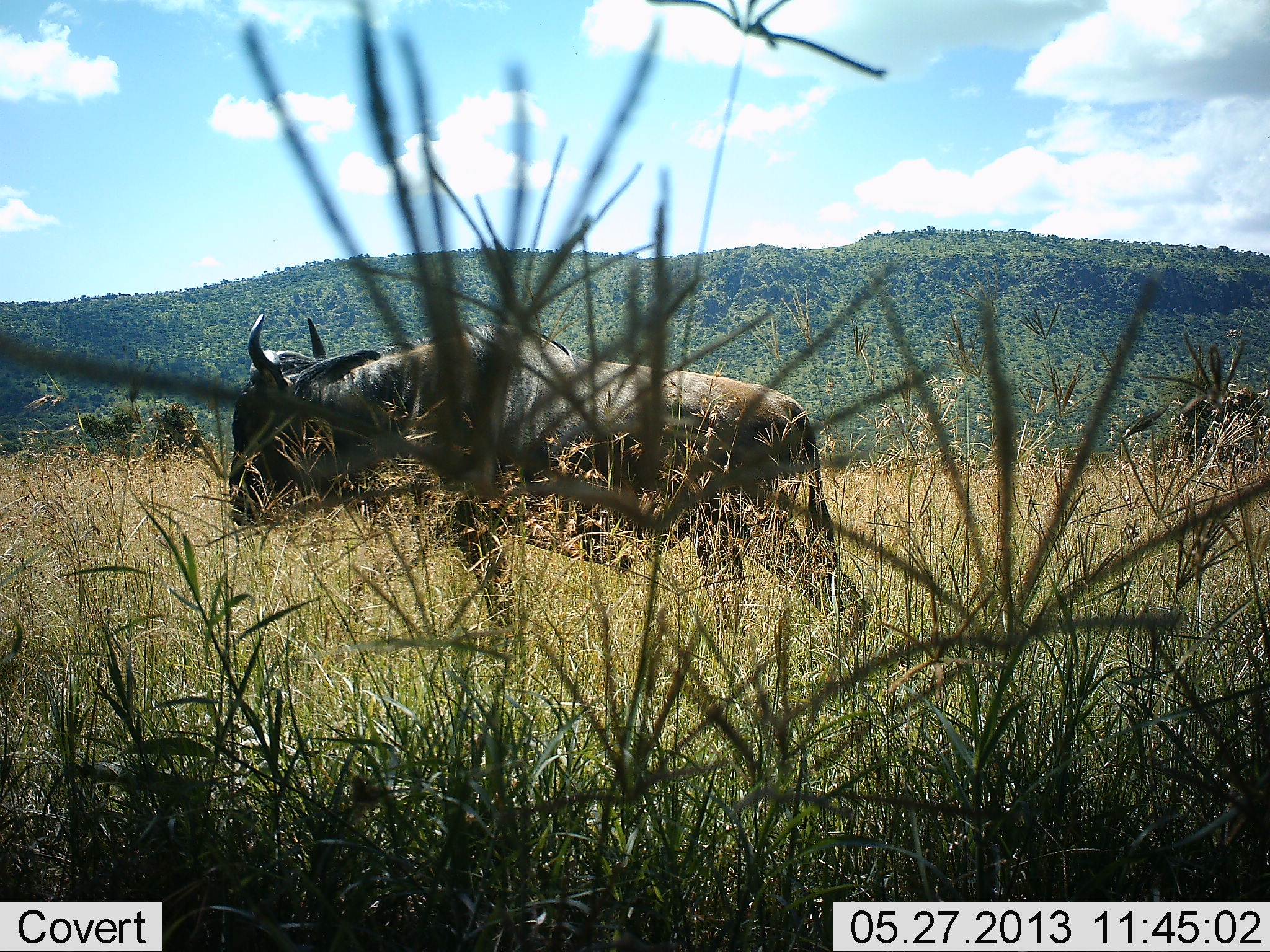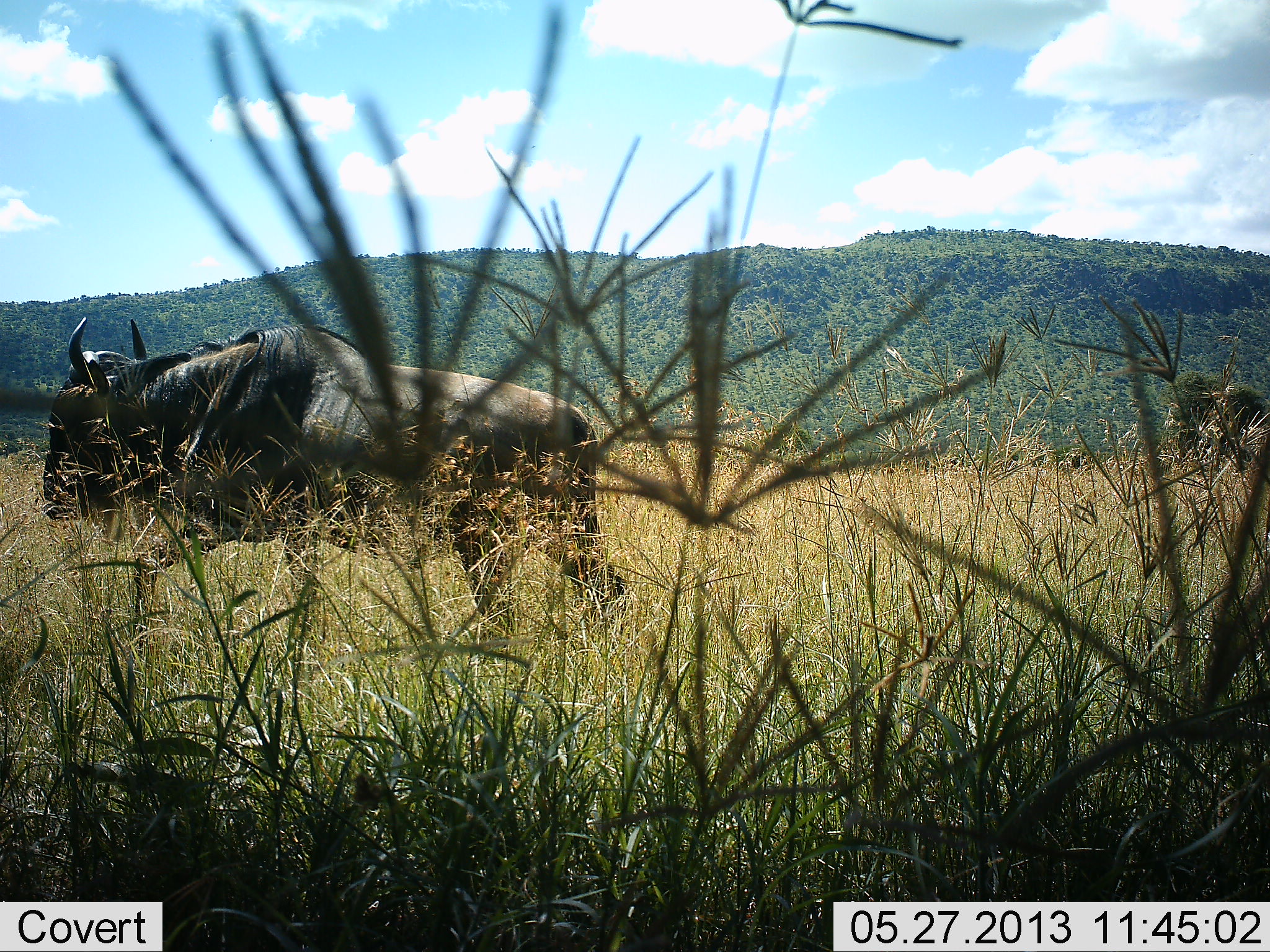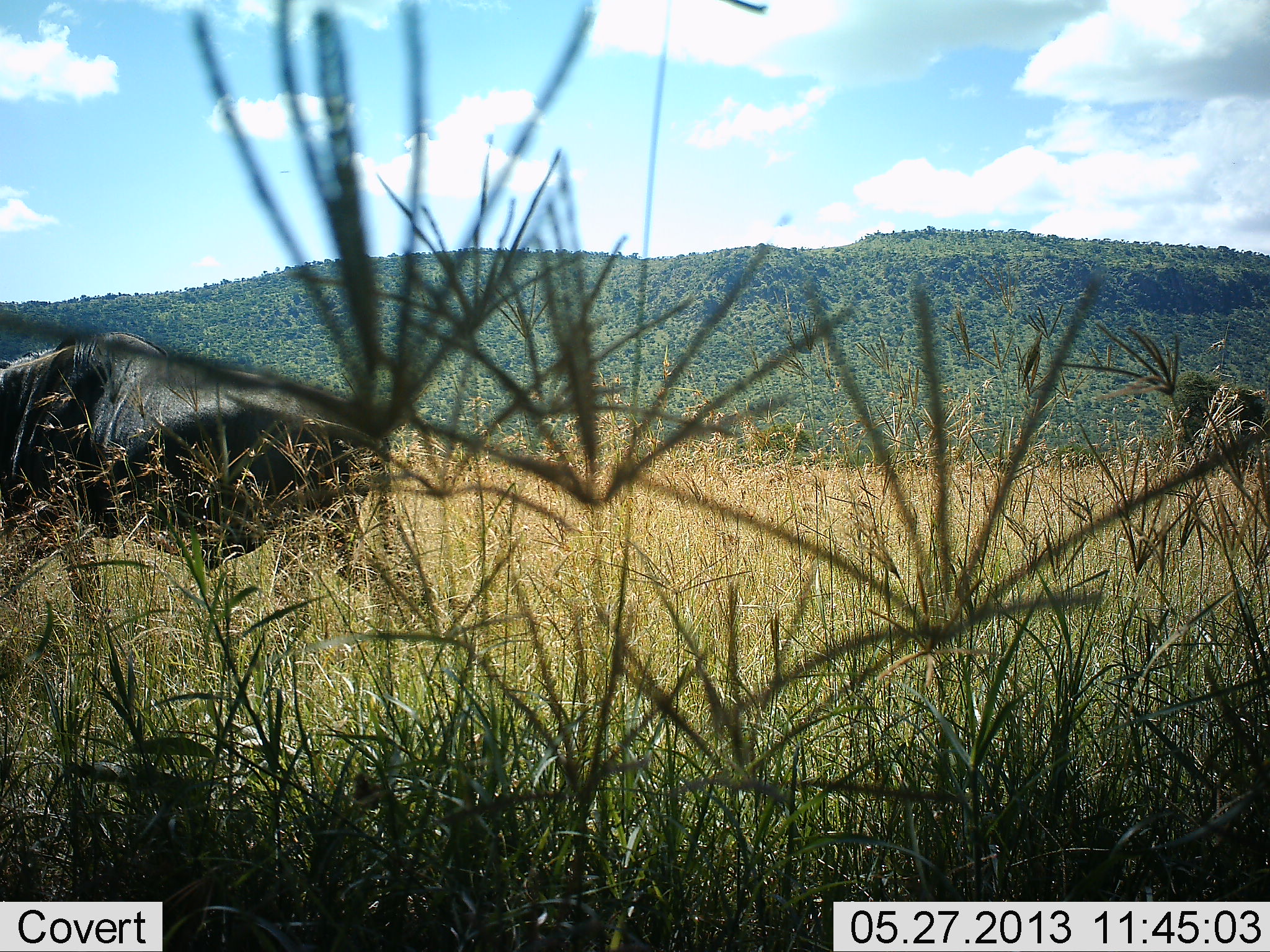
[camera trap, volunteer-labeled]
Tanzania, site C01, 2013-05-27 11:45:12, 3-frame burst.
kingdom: Animalia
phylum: Chordata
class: Mammalia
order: Artiodactyla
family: Bovidae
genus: Connochaetes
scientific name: Connochaetes taurinus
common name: blue wildebeest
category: wildebeest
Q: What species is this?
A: Wildebeest (blue wildebeest) (Connochaetes taurinus).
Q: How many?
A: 1.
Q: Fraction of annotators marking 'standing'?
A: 0%.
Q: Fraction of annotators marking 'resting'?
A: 0%.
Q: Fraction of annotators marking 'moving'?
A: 100%.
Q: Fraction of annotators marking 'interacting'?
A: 0%.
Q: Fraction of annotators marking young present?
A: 0%.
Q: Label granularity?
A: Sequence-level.